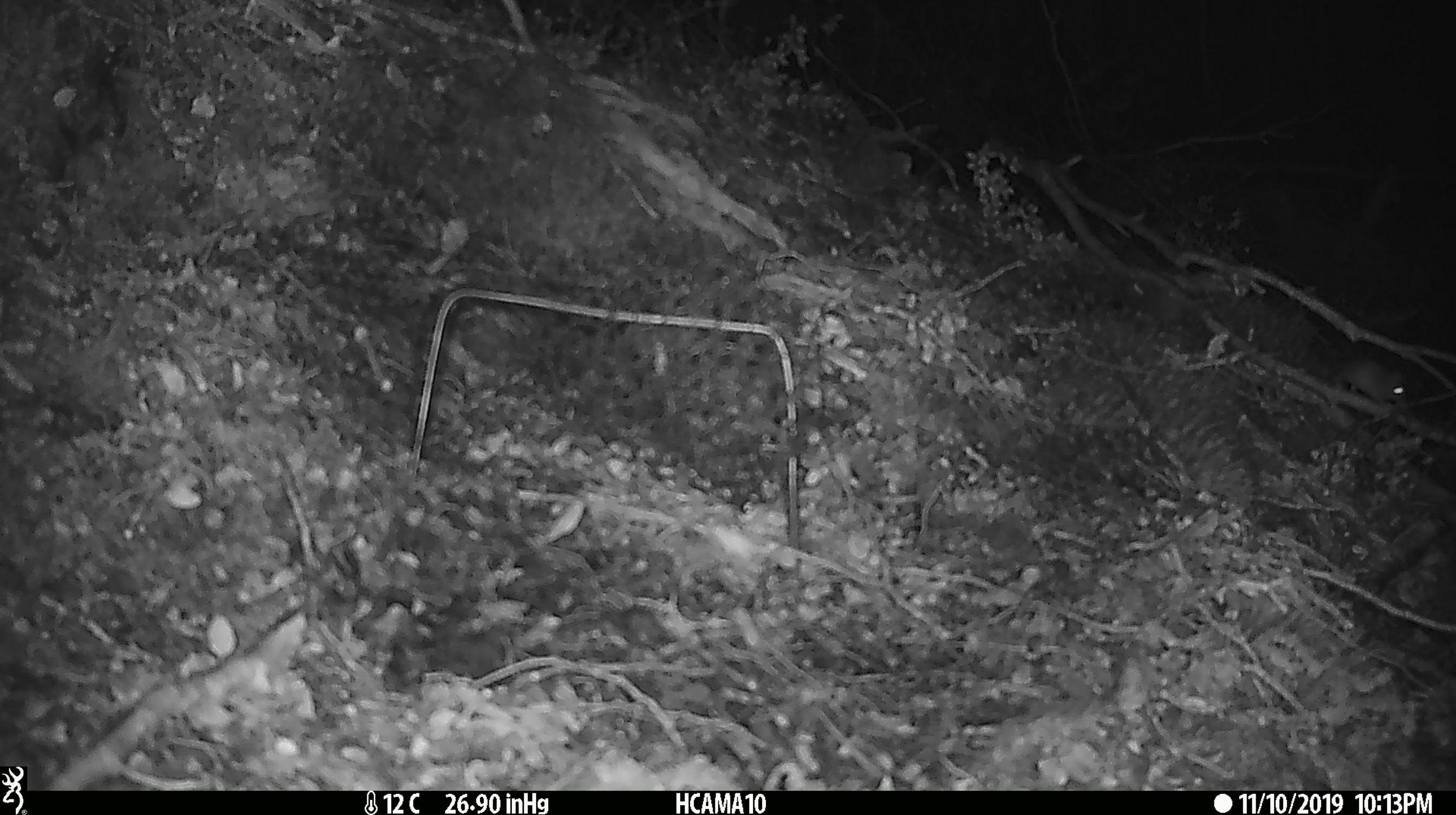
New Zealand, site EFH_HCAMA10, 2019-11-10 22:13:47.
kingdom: Animalia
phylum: Chordata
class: Mammalia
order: Rodentia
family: Muridae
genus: Mus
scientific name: Mus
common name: mouse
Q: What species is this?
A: Mouse (Mus).